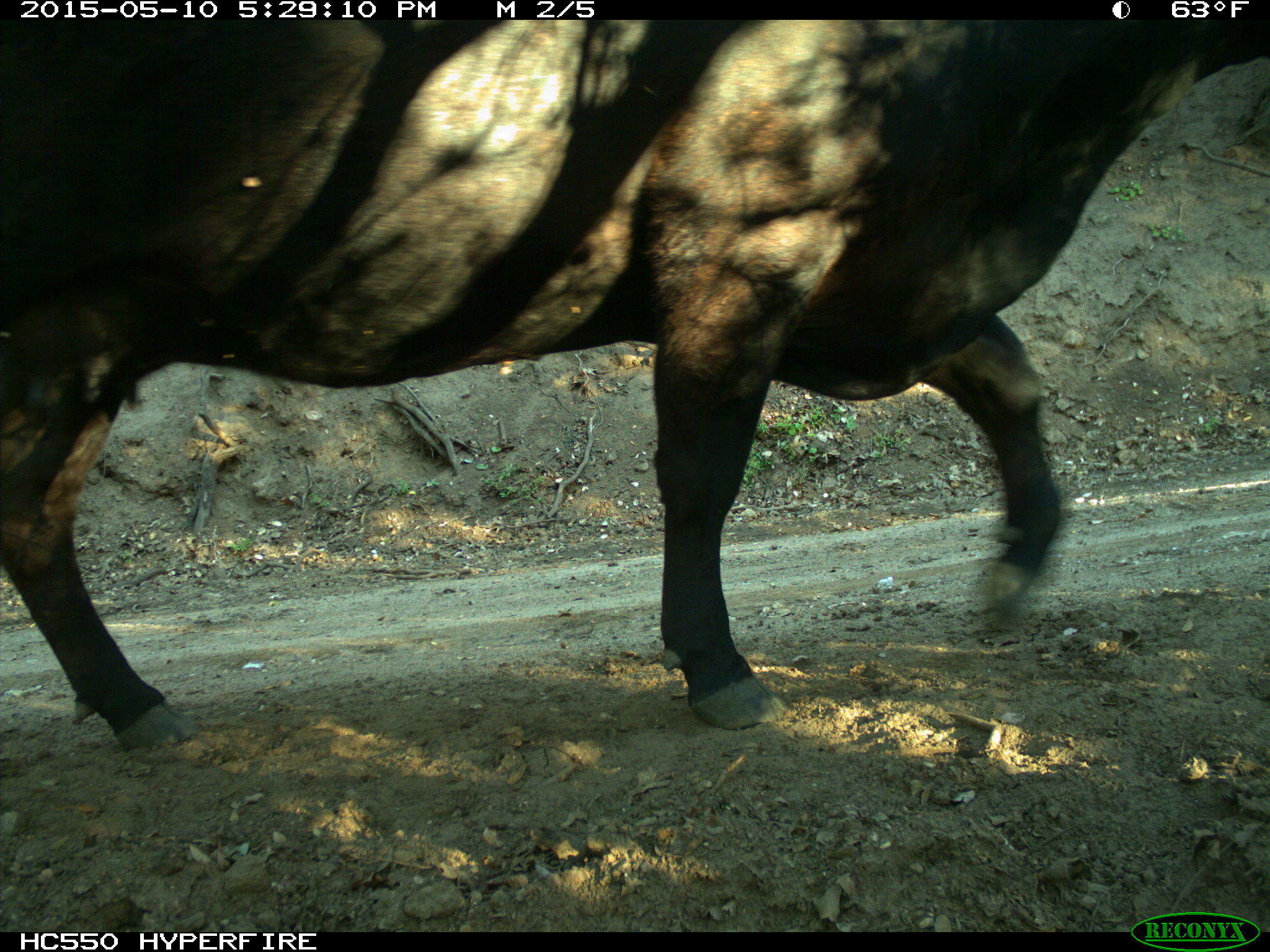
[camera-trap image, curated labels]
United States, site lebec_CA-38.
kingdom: Animalia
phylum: Chordata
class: Mammalia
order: Artiodactyla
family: Bovidae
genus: Bos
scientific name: Bos taurus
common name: domestic cow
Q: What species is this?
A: Bos taurus (domestic cow).